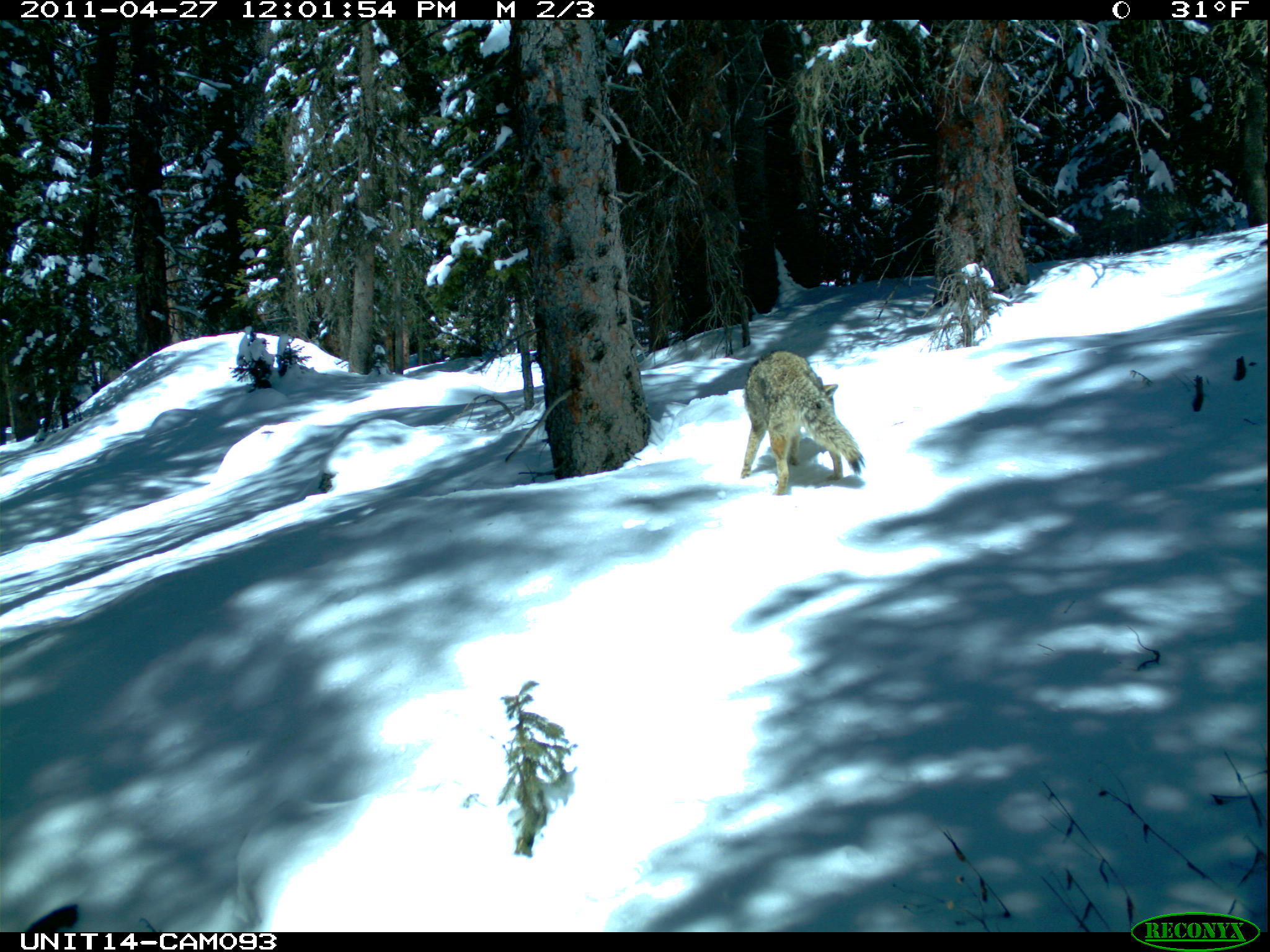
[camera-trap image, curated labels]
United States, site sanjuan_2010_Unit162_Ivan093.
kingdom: Animalia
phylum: Chordata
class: Mammalia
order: Carnivora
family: Canidae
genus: Canis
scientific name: Canis latrans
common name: coyote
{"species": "Canis latrans (coyote)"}